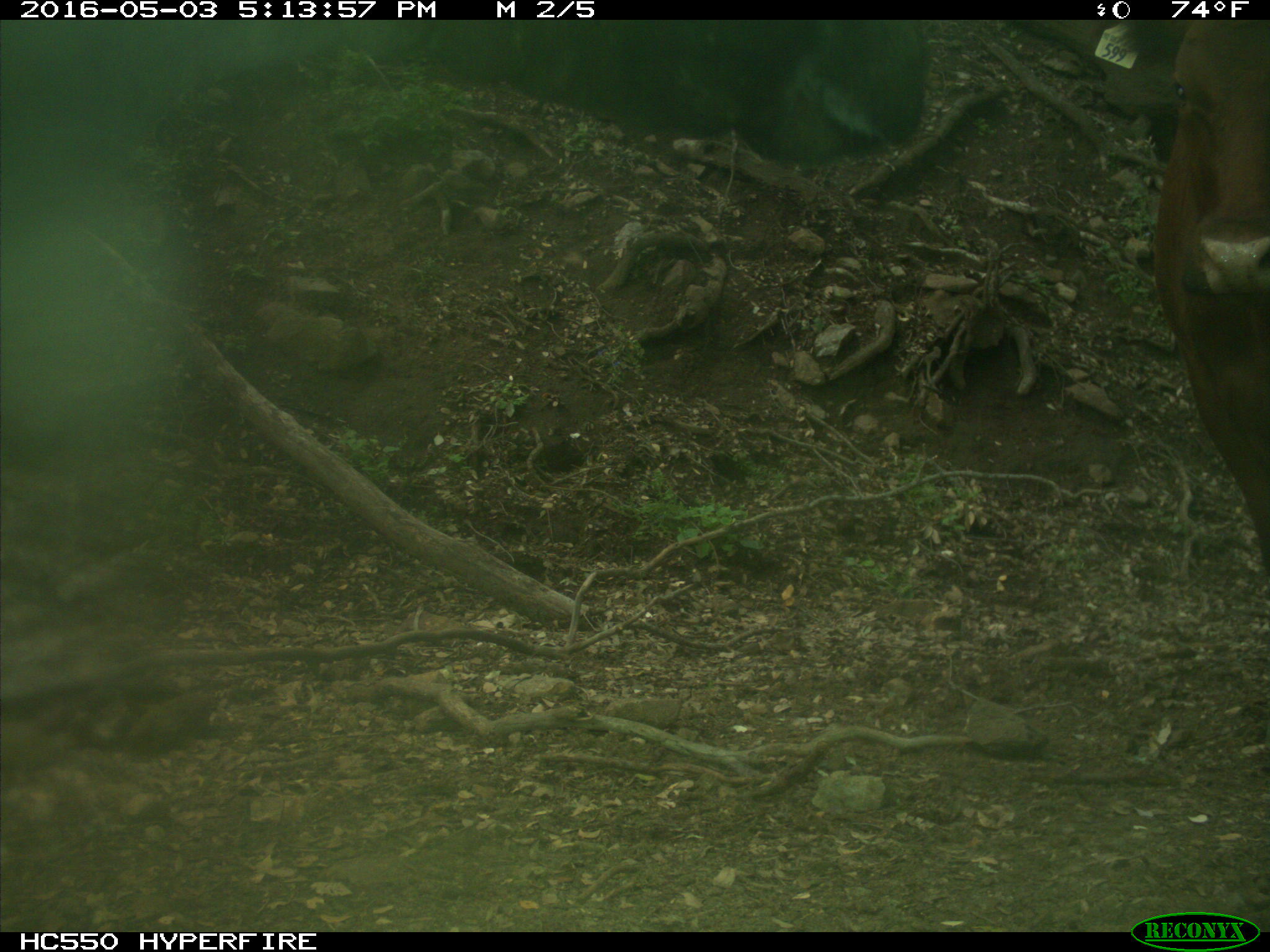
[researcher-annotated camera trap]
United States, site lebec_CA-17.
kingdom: Animalia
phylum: Chordata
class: Mammalia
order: Artiodactyla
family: Bovidae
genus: Bos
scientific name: Bos taurus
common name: domestic cow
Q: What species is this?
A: Bos taurus (domestic cow).